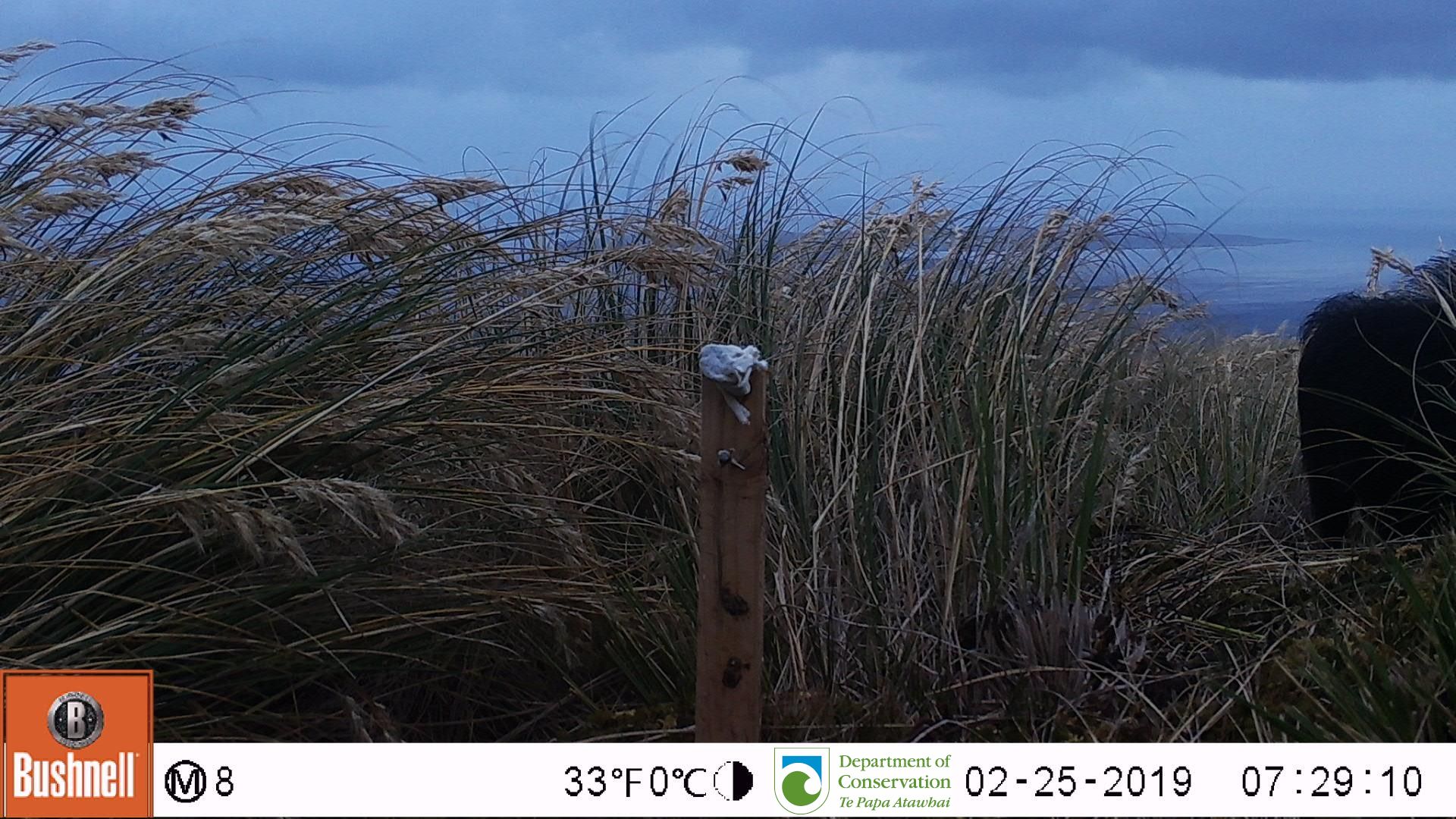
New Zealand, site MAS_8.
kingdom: Animalia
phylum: Chordata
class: Mammalia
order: Artiodactyla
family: Suidae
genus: Sus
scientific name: Sus scrofa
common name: pig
Pig (Sus scrofa).